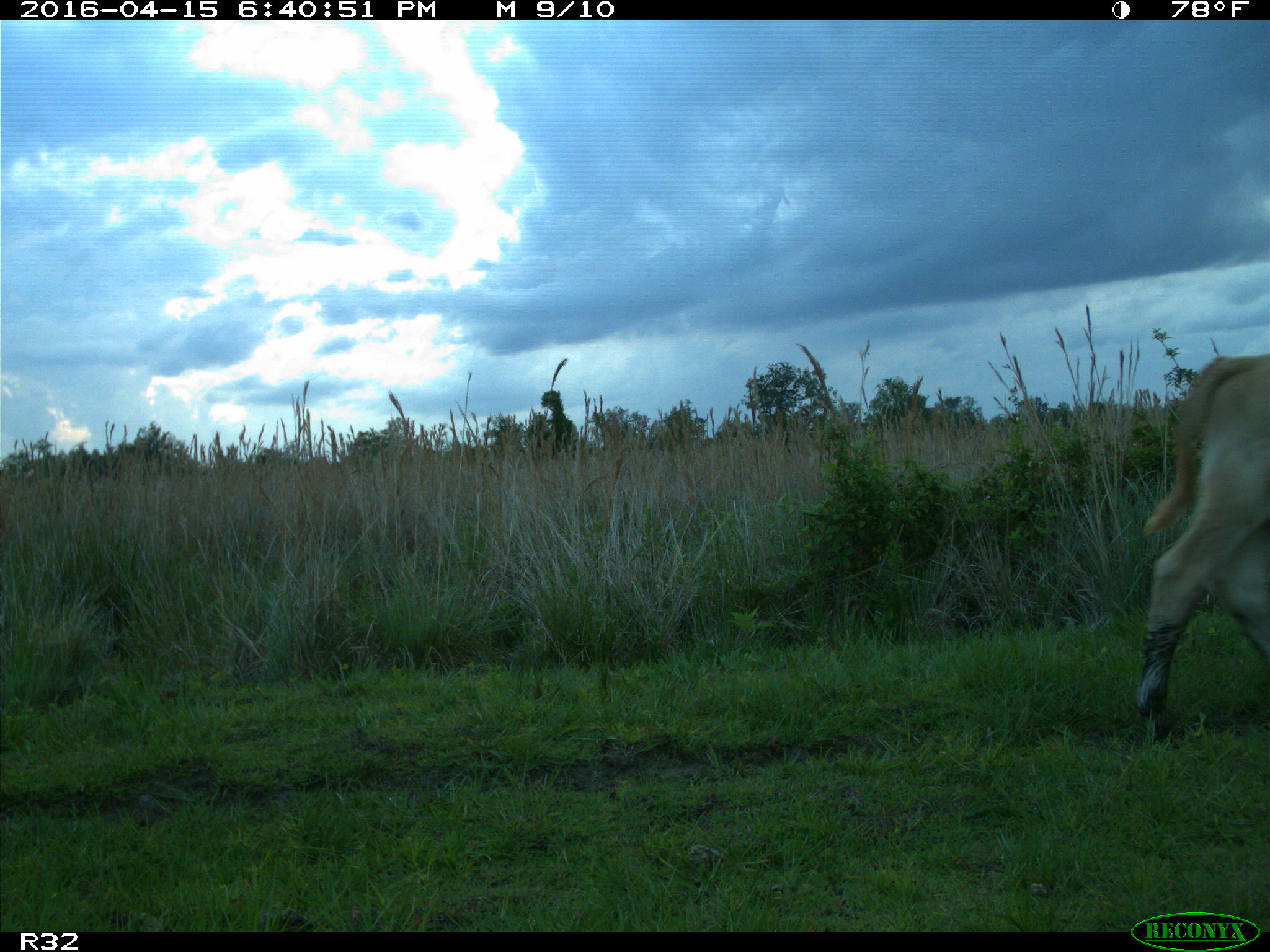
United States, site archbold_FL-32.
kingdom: Animalia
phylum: Chordata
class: Mammalia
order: Artiodactyla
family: Bovidae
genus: Bos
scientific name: Bos taurus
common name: domestic cow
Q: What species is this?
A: Bos taurus (domestic cow).